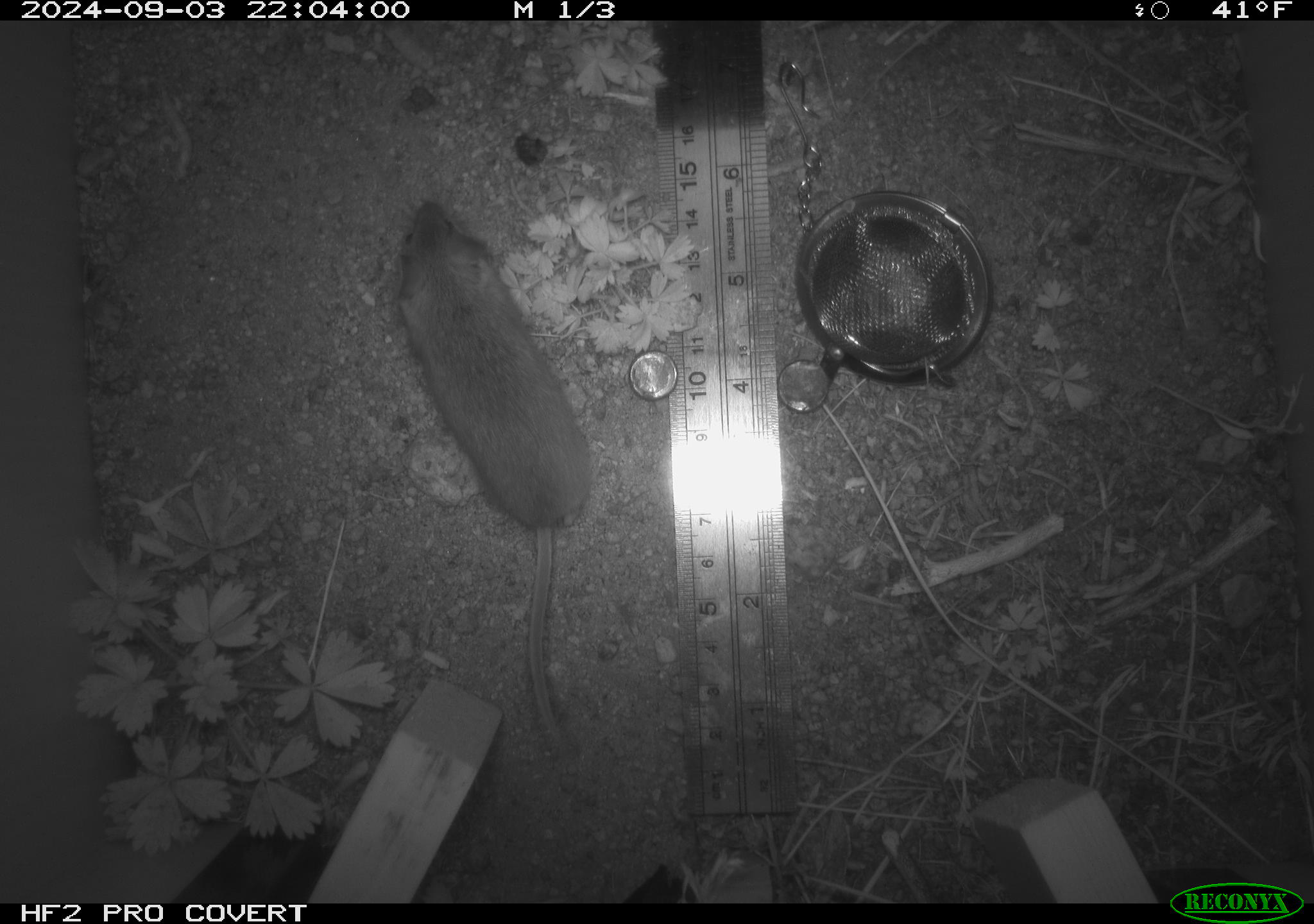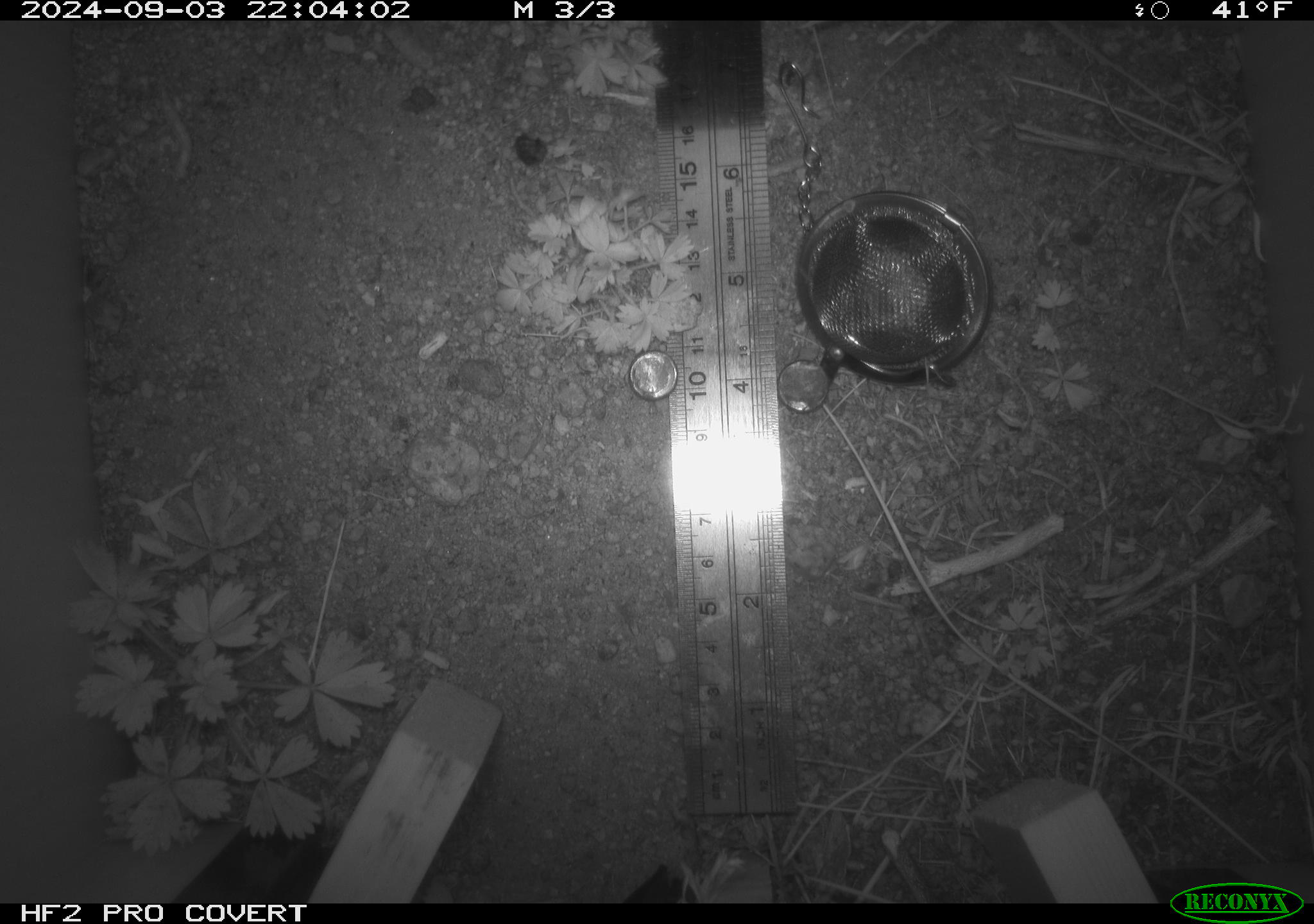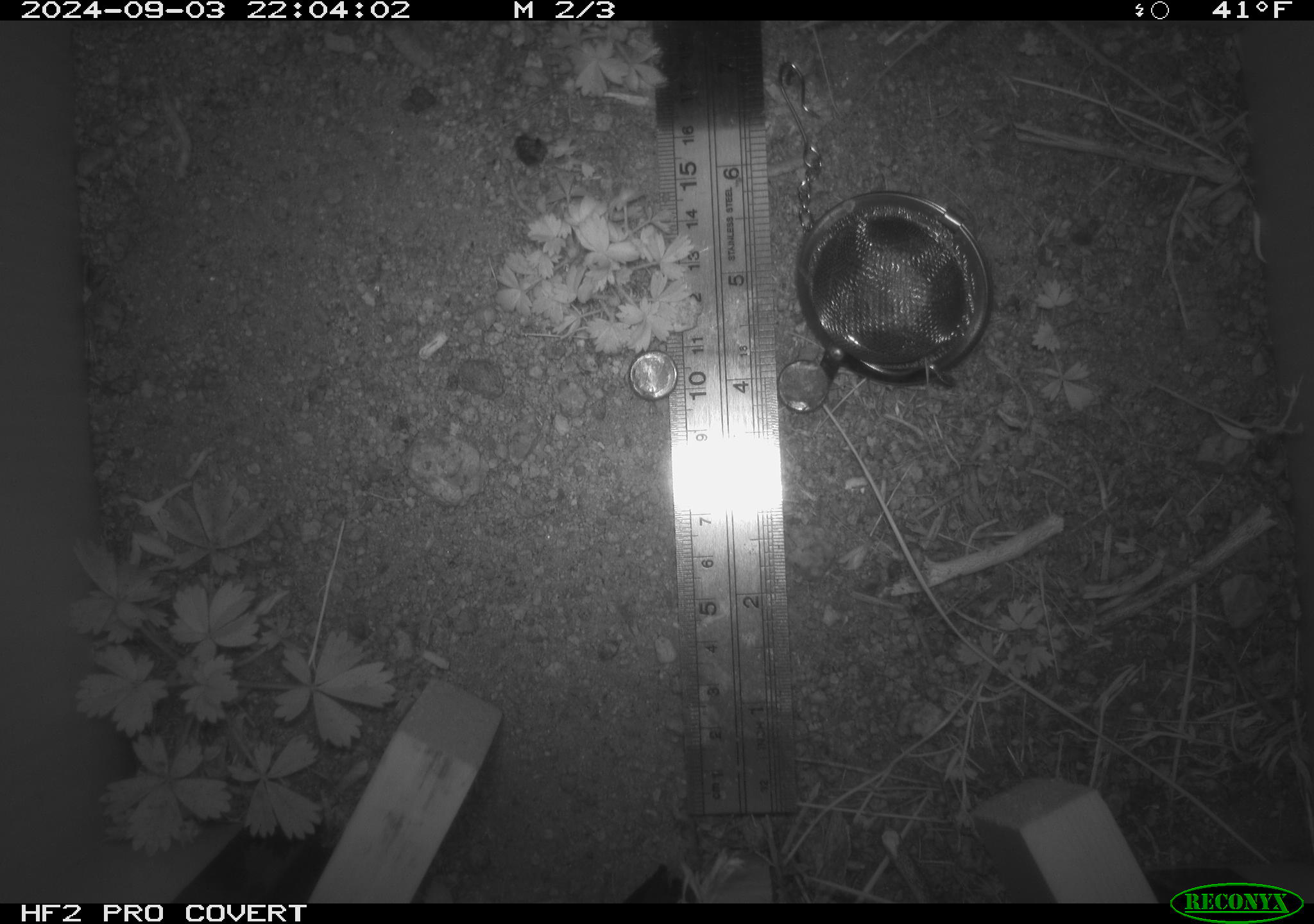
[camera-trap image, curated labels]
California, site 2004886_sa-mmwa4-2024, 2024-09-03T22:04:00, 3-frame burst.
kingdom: Animalia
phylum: Chordata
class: Mammalia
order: Rodentia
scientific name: Rodentia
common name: mouse species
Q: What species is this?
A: Mouse species (Rodentia).